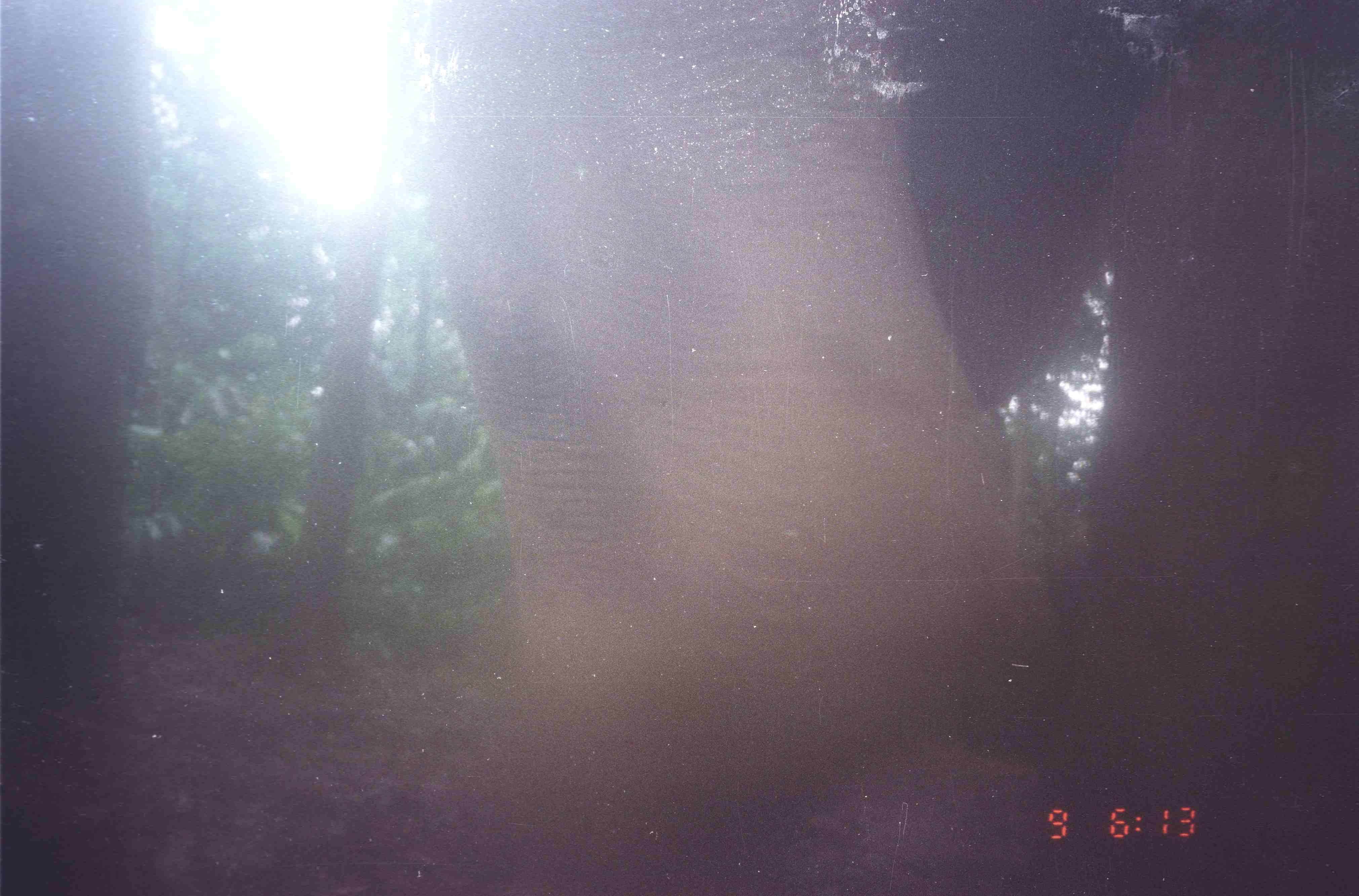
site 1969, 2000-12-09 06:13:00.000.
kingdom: Animalia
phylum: Chordata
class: Mammalia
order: Proboscidea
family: Elephantidae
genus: Elephas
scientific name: Elephas maximus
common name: asian elephant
Elephas maximus (asian elephant), count 2.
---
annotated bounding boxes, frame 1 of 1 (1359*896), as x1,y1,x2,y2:
elephas maximus: 288,0,1359,896; 0,0,149,896